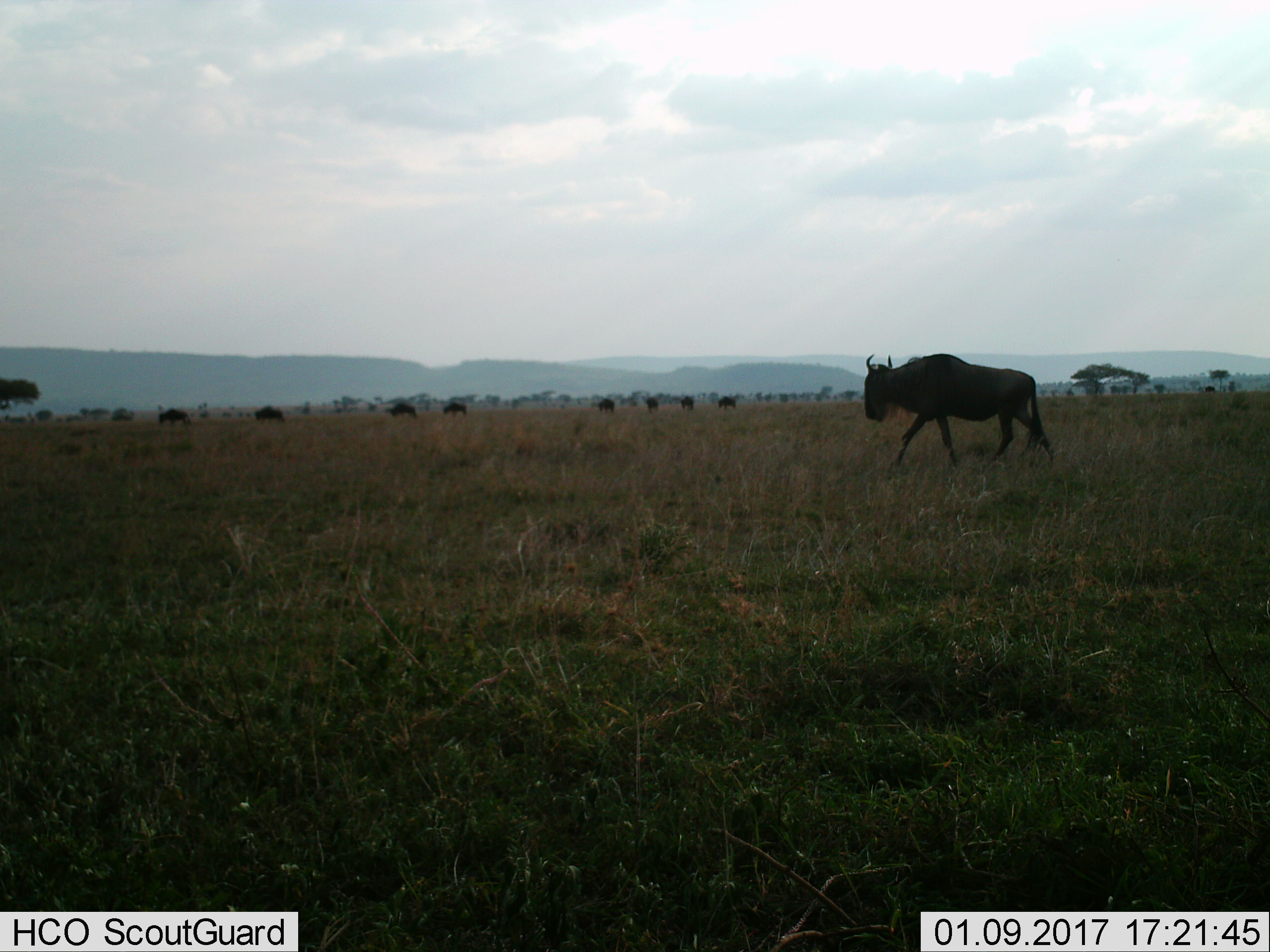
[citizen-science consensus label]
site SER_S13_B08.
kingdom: Animalia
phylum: Chordata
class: Mammalia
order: Artiodactyla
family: Bovidae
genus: Connochaetes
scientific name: Connochaetes taurinus taurinus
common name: blue wildebeest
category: wildebeestblue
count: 10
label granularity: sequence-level